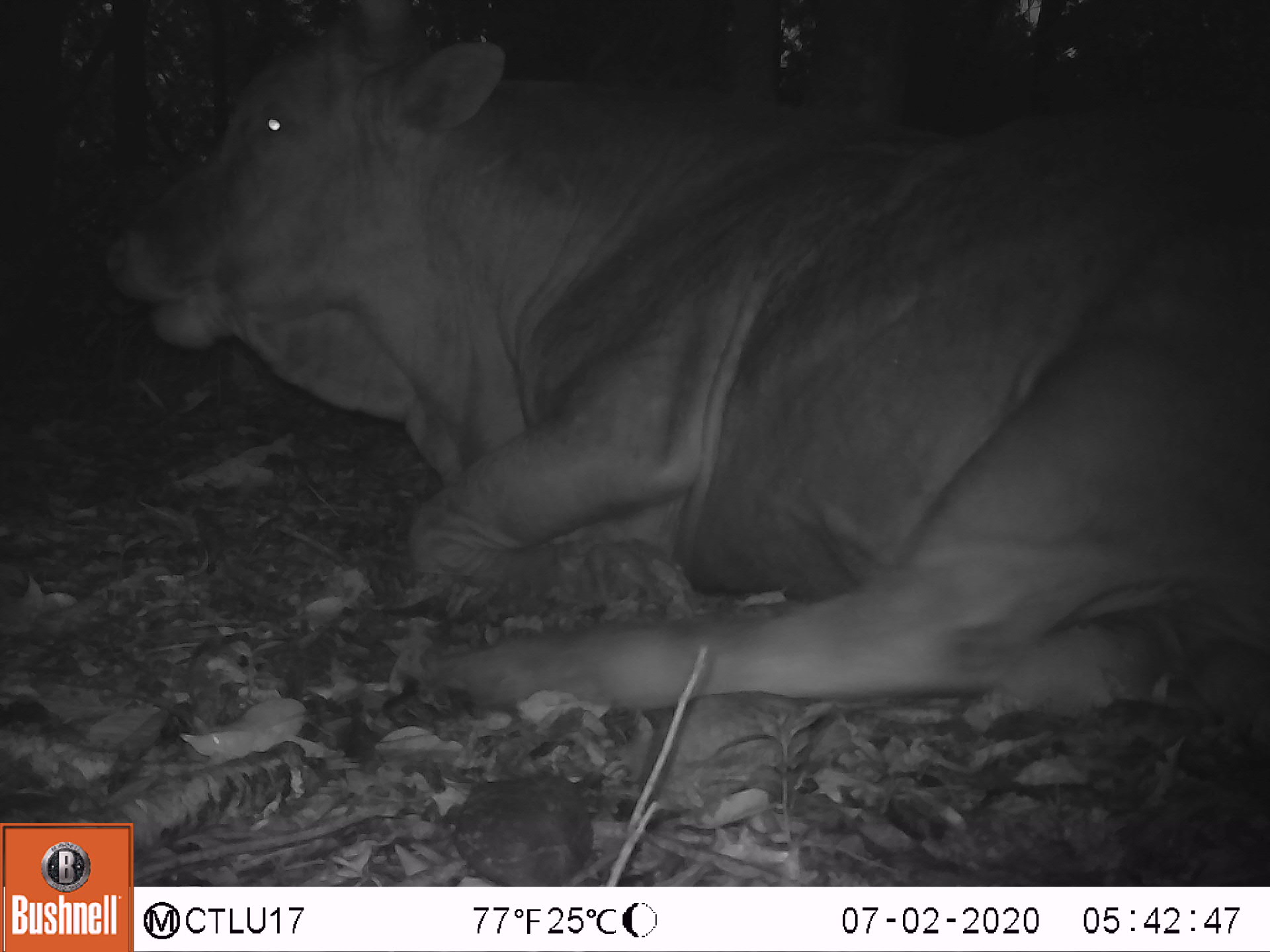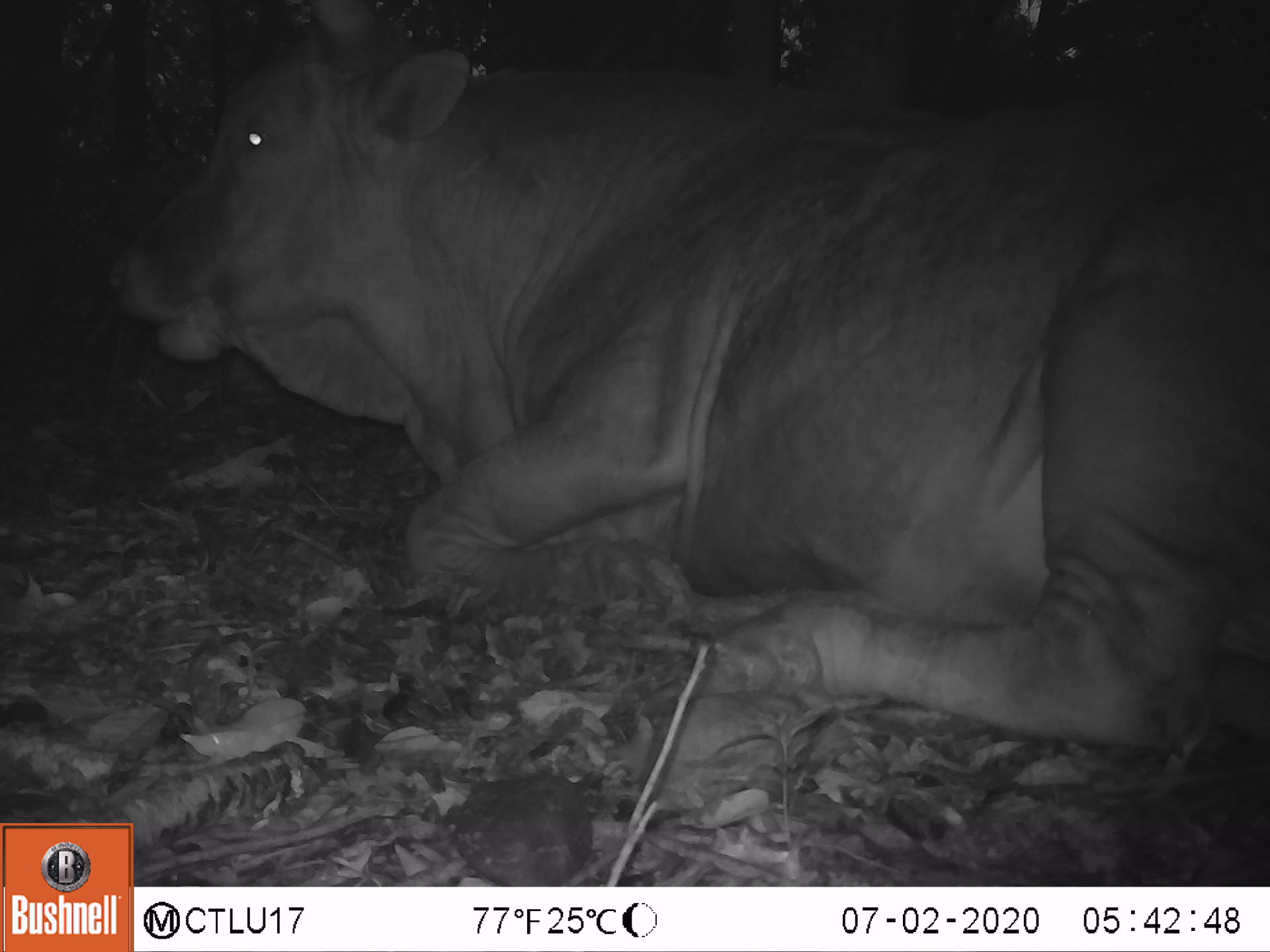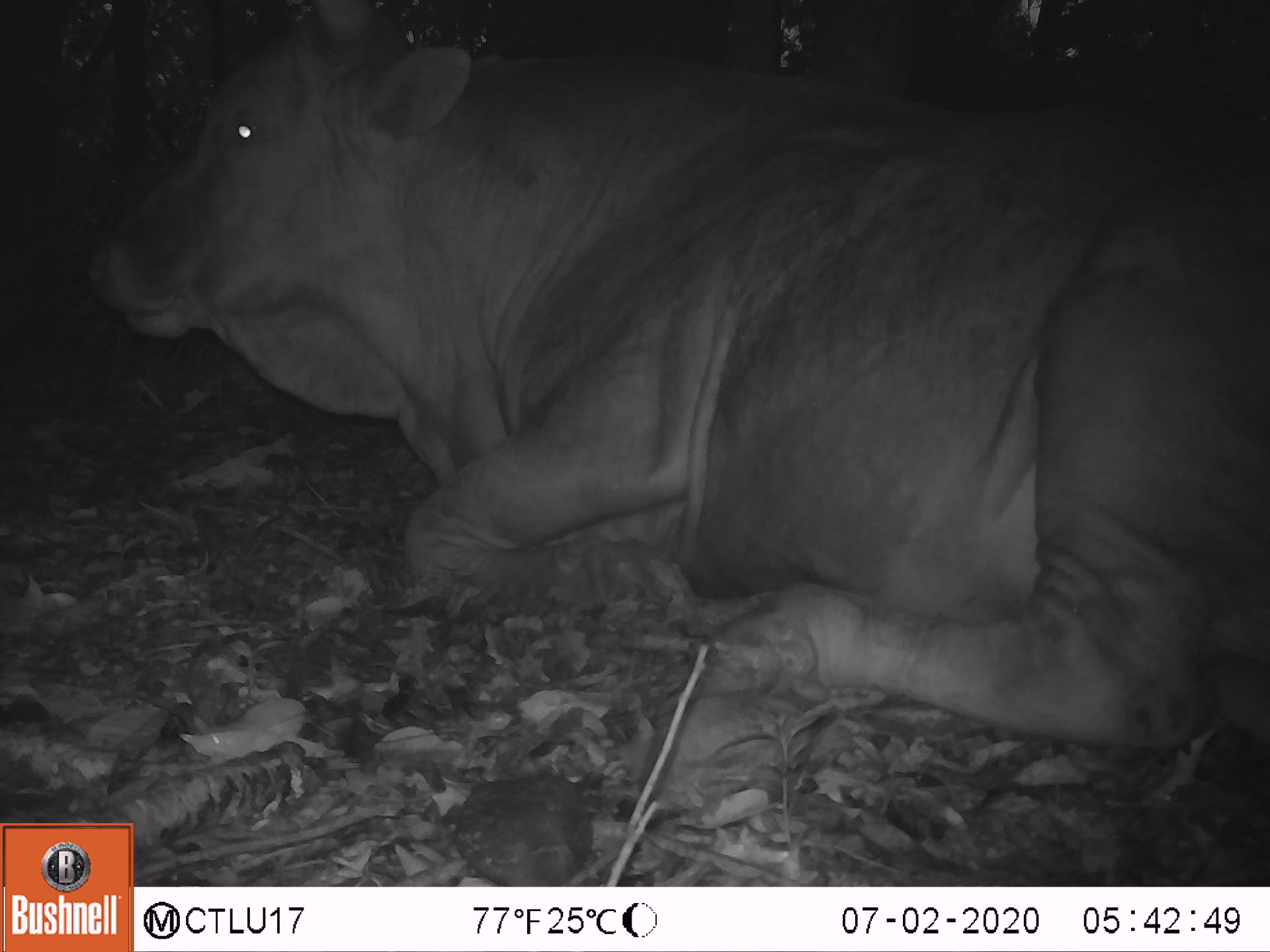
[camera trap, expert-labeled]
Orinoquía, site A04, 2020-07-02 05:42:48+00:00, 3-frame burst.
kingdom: Animalia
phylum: Chordata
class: Mammalia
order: Artiodactyla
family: Bovidae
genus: Bos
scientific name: Bos taurus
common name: cow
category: cattle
Cattle (cow) (Bos taurus).